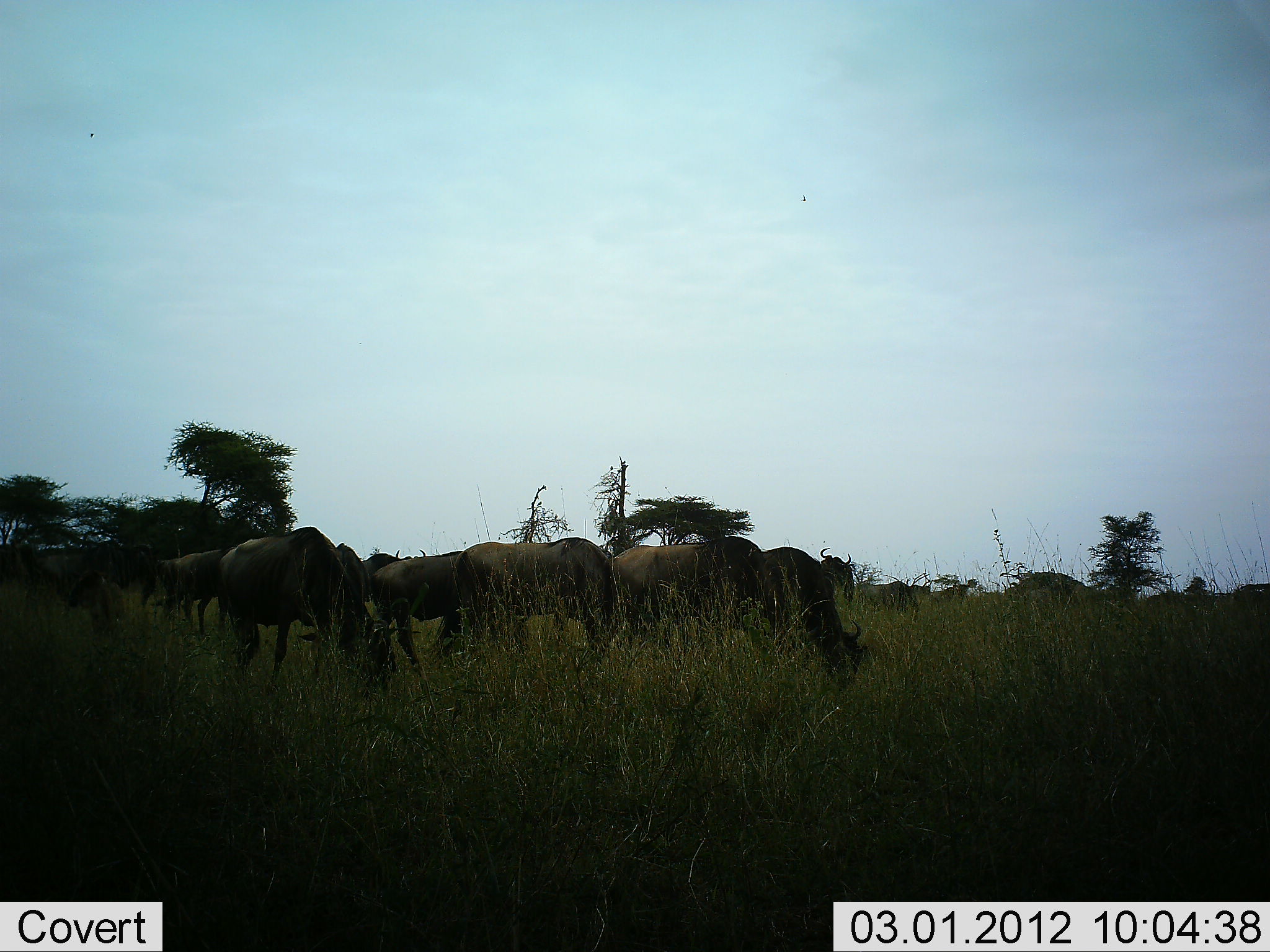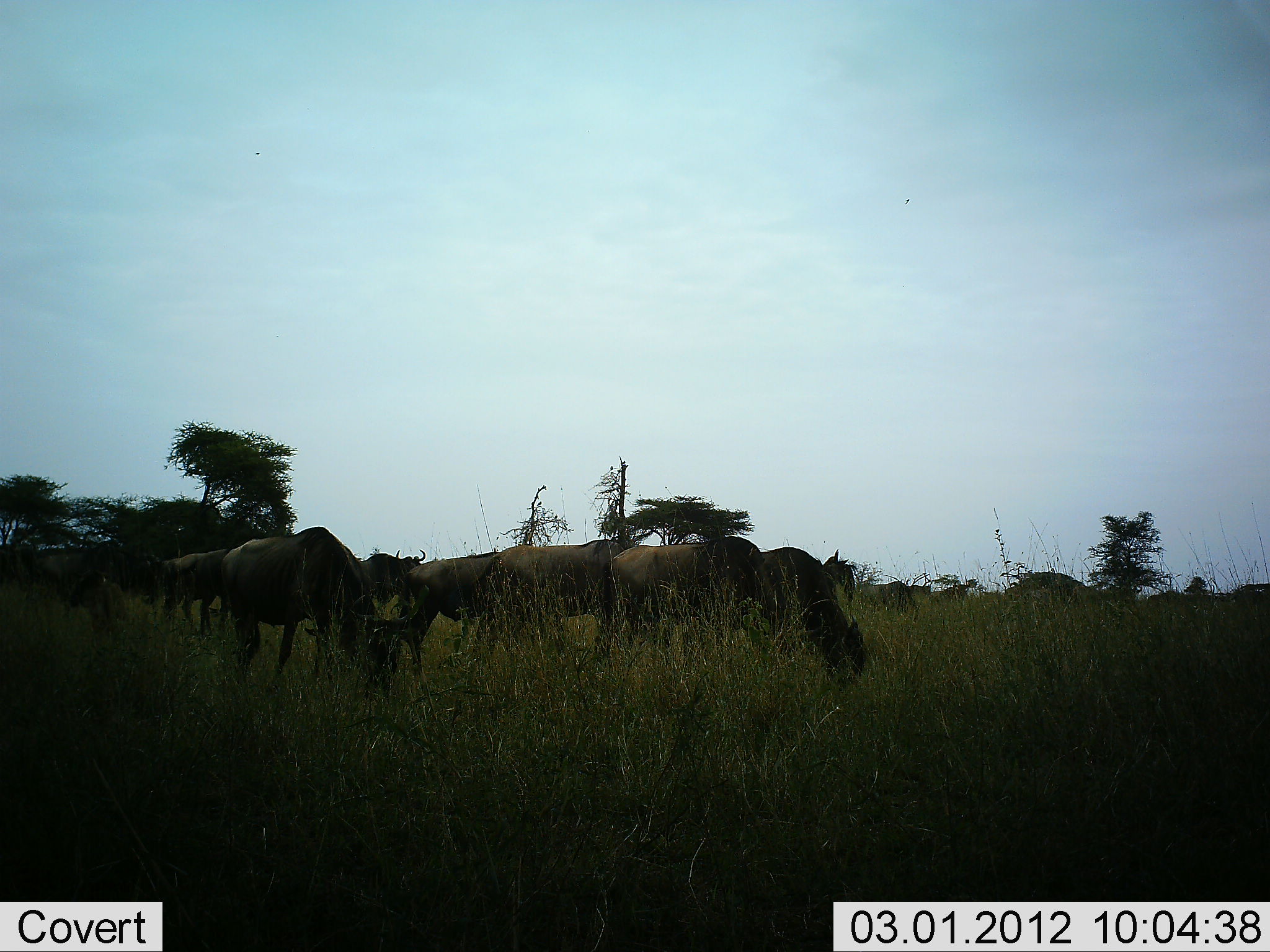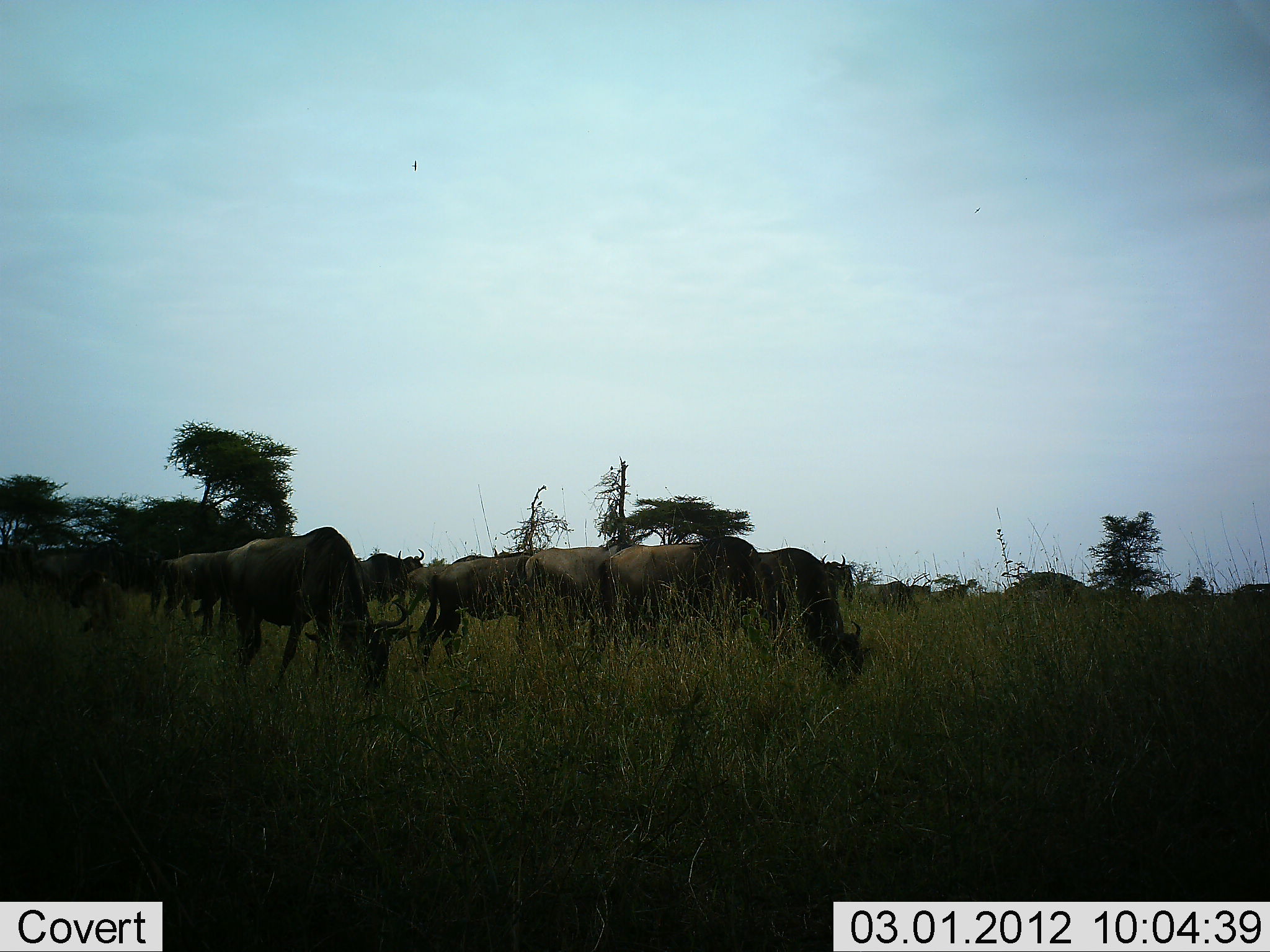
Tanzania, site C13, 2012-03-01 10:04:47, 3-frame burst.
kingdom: Animalia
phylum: Chordata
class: Mammalia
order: Artiodactyla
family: Bovidae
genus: Connochaetes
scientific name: Connochaetes taurinus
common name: blue wildebeest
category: wildebeest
Wildebeest (blue wildebeest) (Connochaetes taurinus), count 11-50. Behavior (volunteer vote fractions): standing 35%, resting 0%, moving 35%, interacting 0%. Young present (vote fraction): 0%. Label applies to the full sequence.